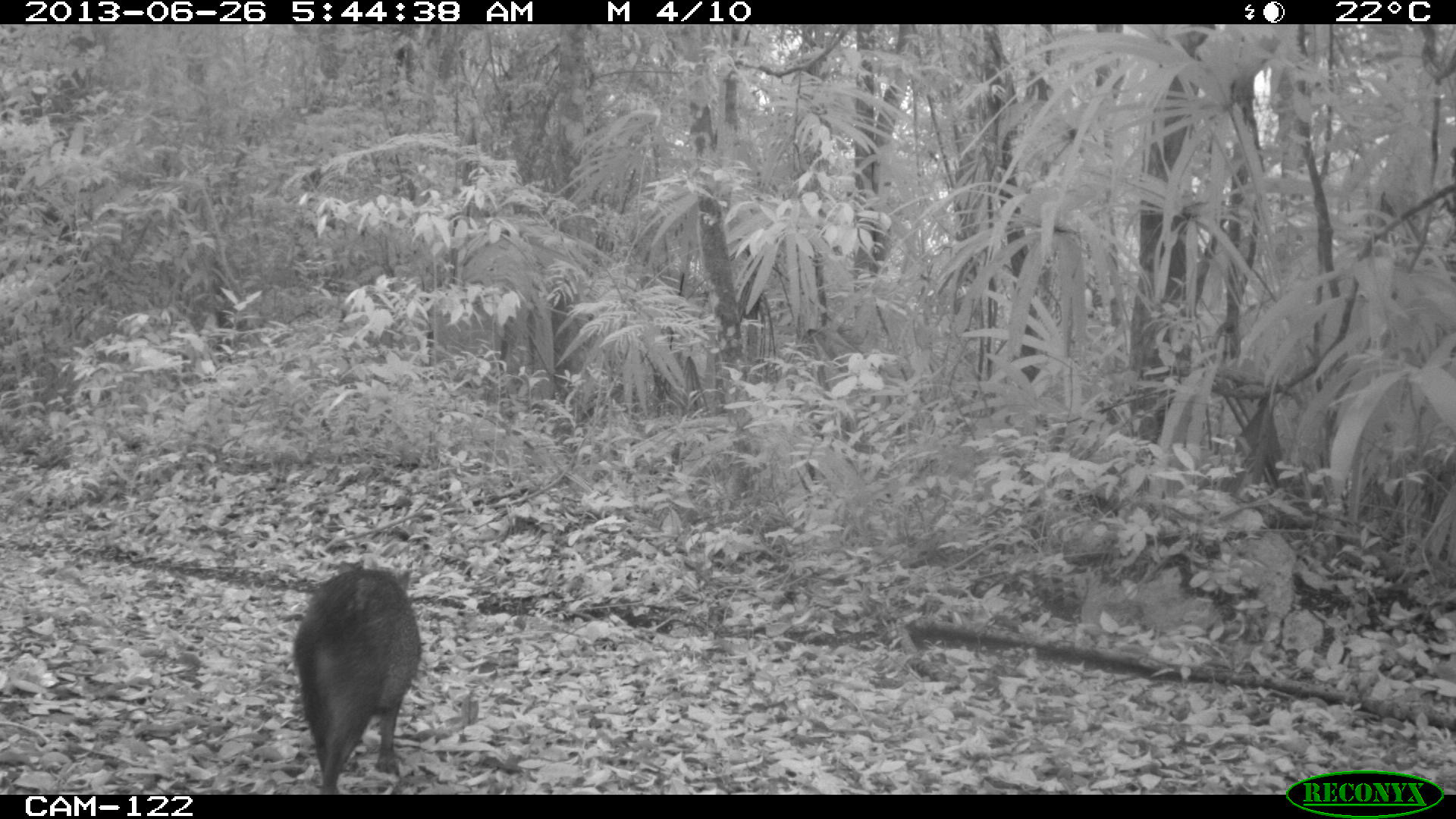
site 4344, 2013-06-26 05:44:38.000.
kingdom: Animalia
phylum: Chordata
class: Mammalia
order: Artiodactyla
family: Tayassuidae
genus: Pecari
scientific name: Pecari tajacu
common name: collared peccary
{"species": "Pecari tajacu (collared peccary)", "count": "7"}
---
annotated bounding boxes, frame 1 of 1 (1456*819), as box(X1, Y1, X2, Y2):
pecari tajacu: box(291, 565, 422, 792)